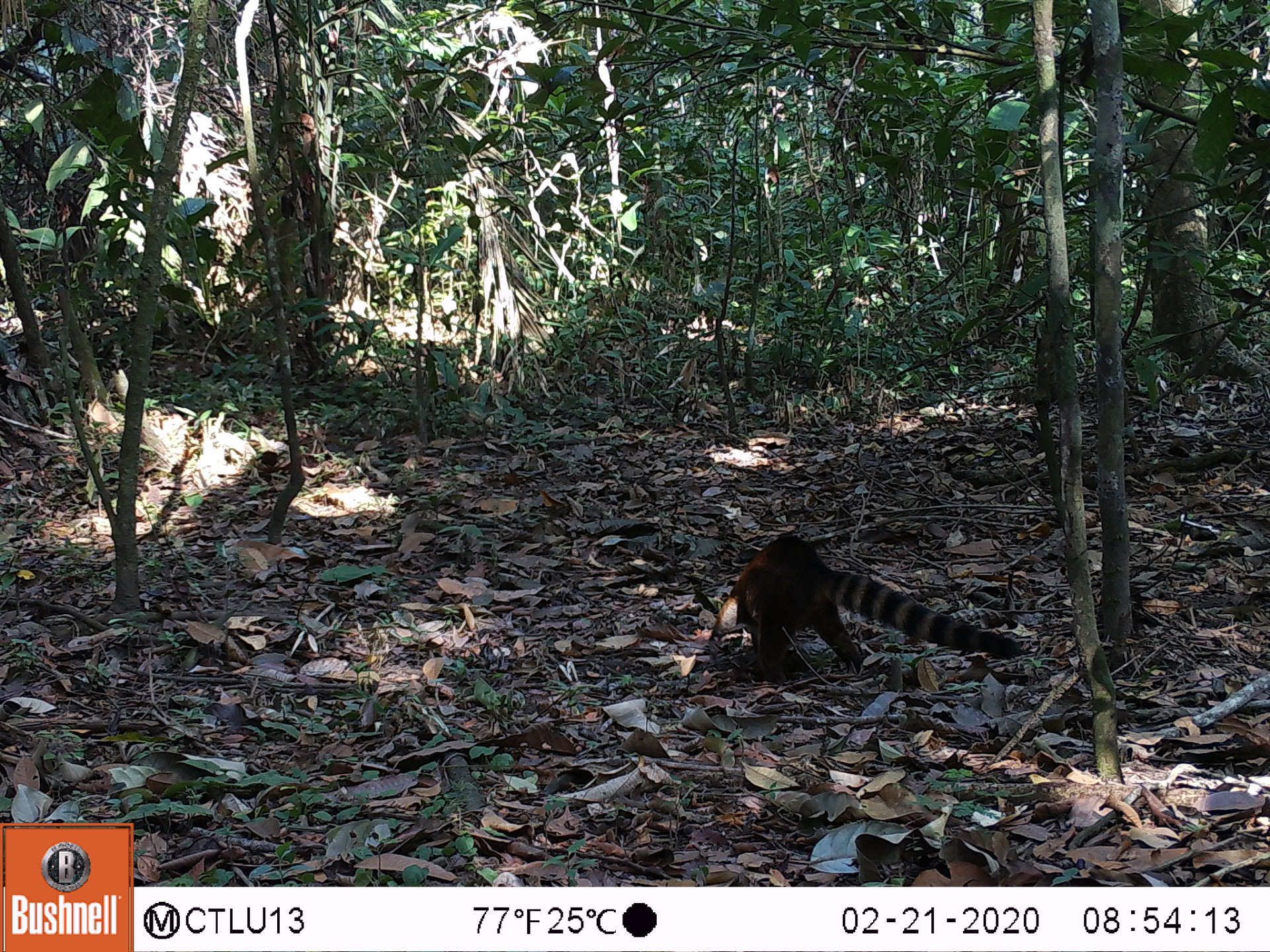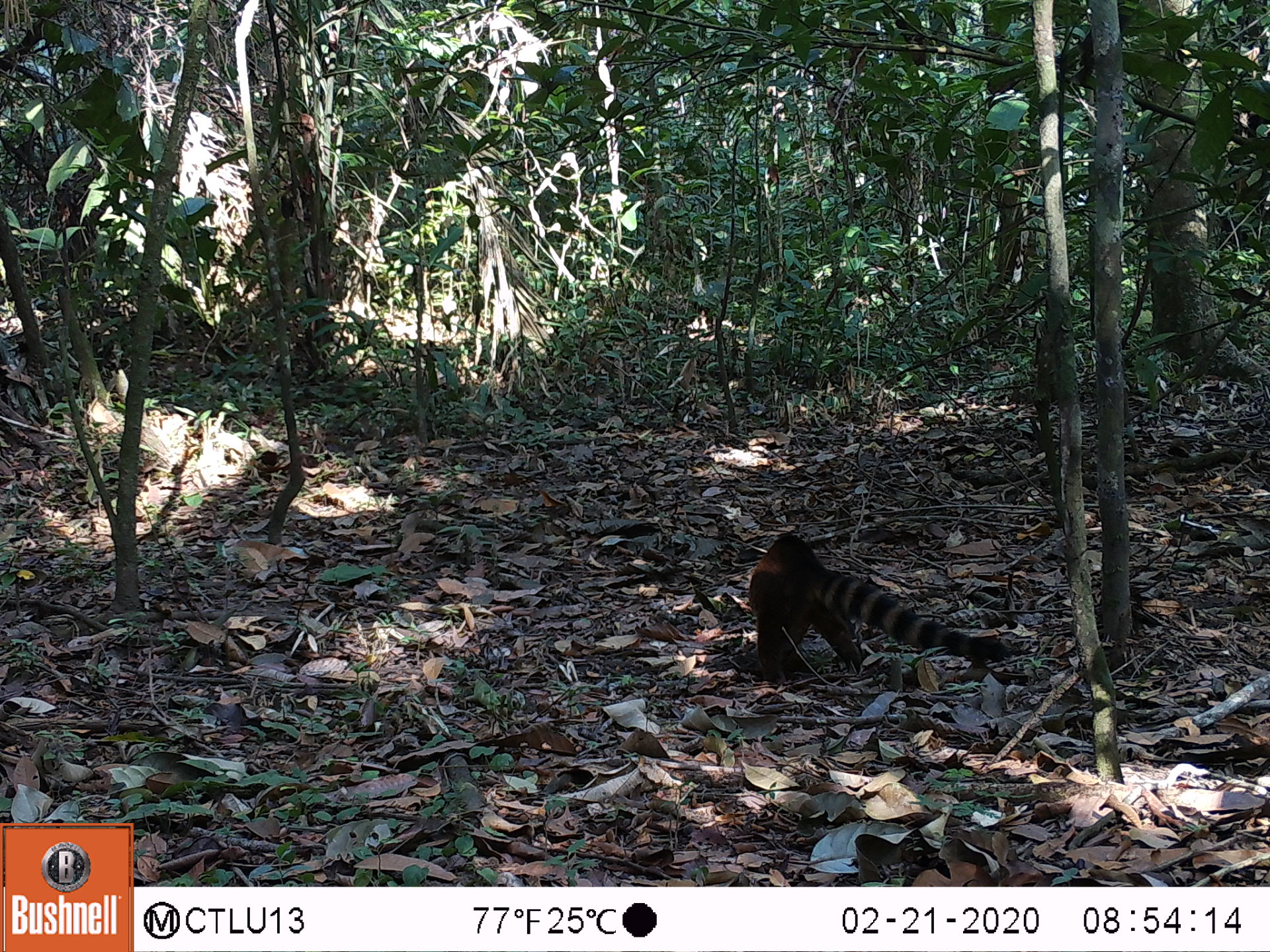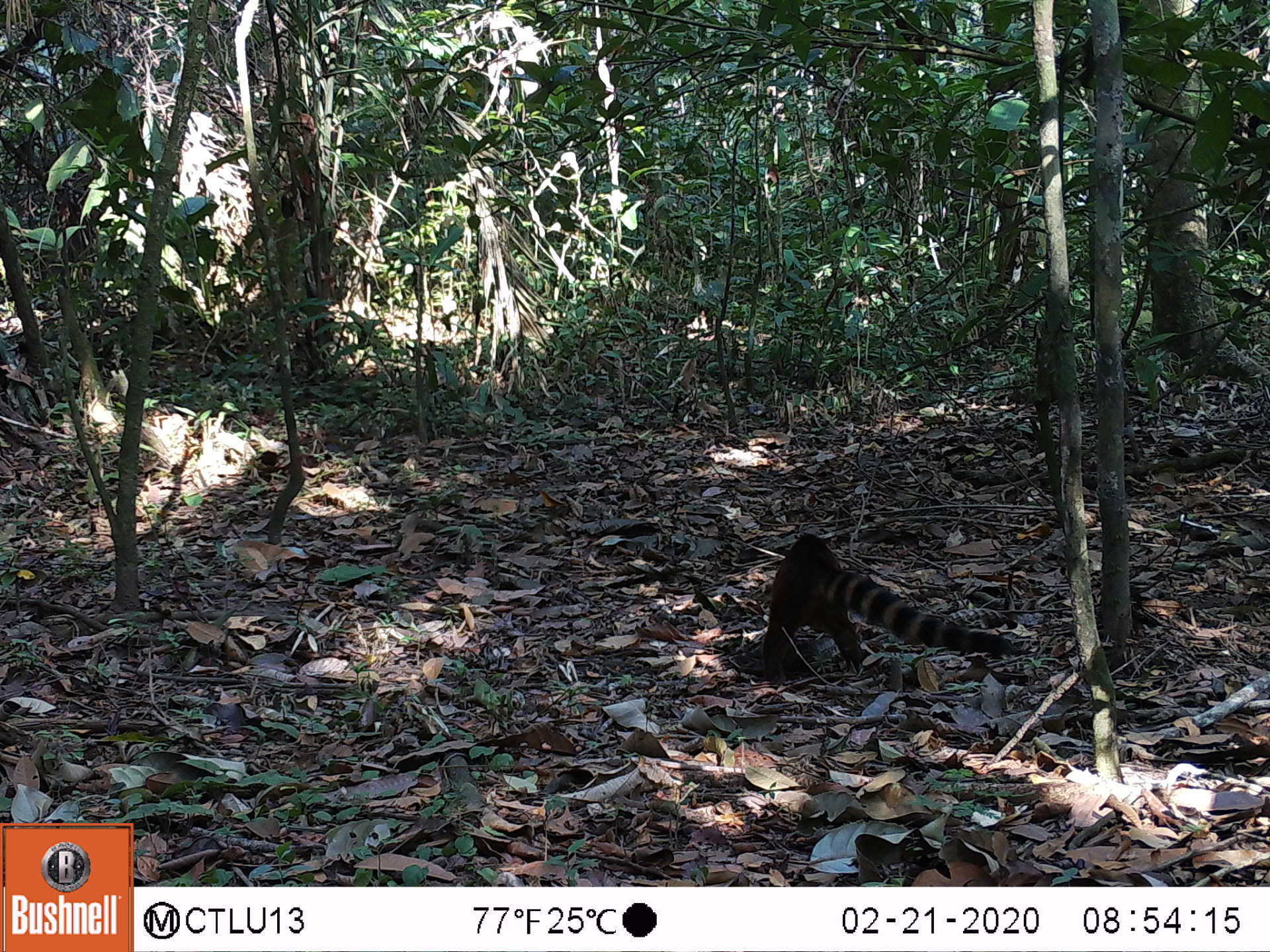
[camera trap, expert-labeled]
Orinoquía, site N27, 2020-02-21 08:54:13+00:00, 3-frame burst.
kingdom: Animalia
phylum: Chordata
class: Mammalia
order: Carnivora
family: Procyonidae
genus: Nasua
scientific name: Nasua nasua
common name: south american coati